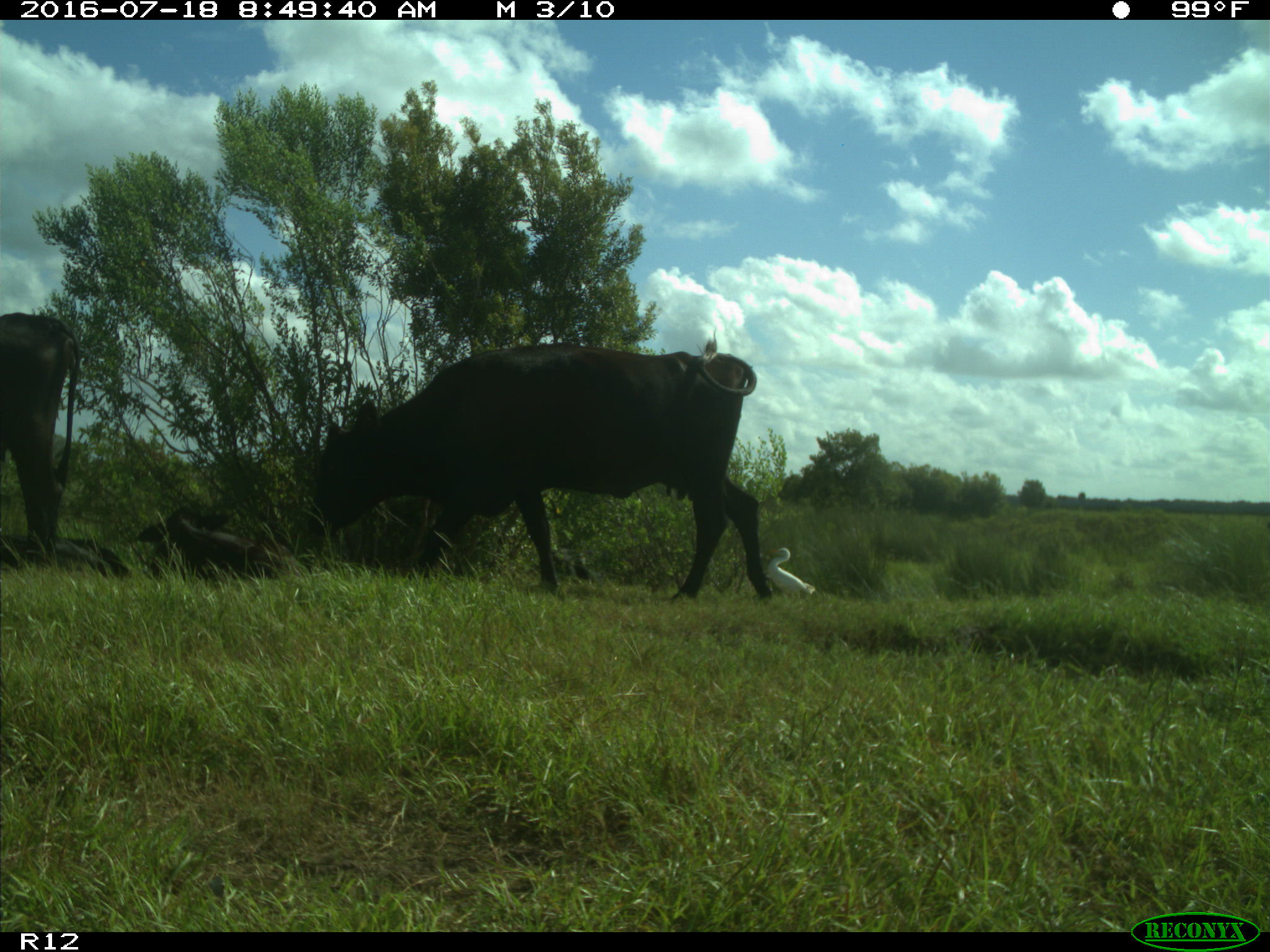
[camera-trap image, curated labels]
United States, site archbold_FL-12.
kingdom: Animalia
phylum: Chordata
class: Mammalia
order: Artiodactyla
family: Bovidae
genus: Bos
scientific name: Bos taurus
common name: domestic cow